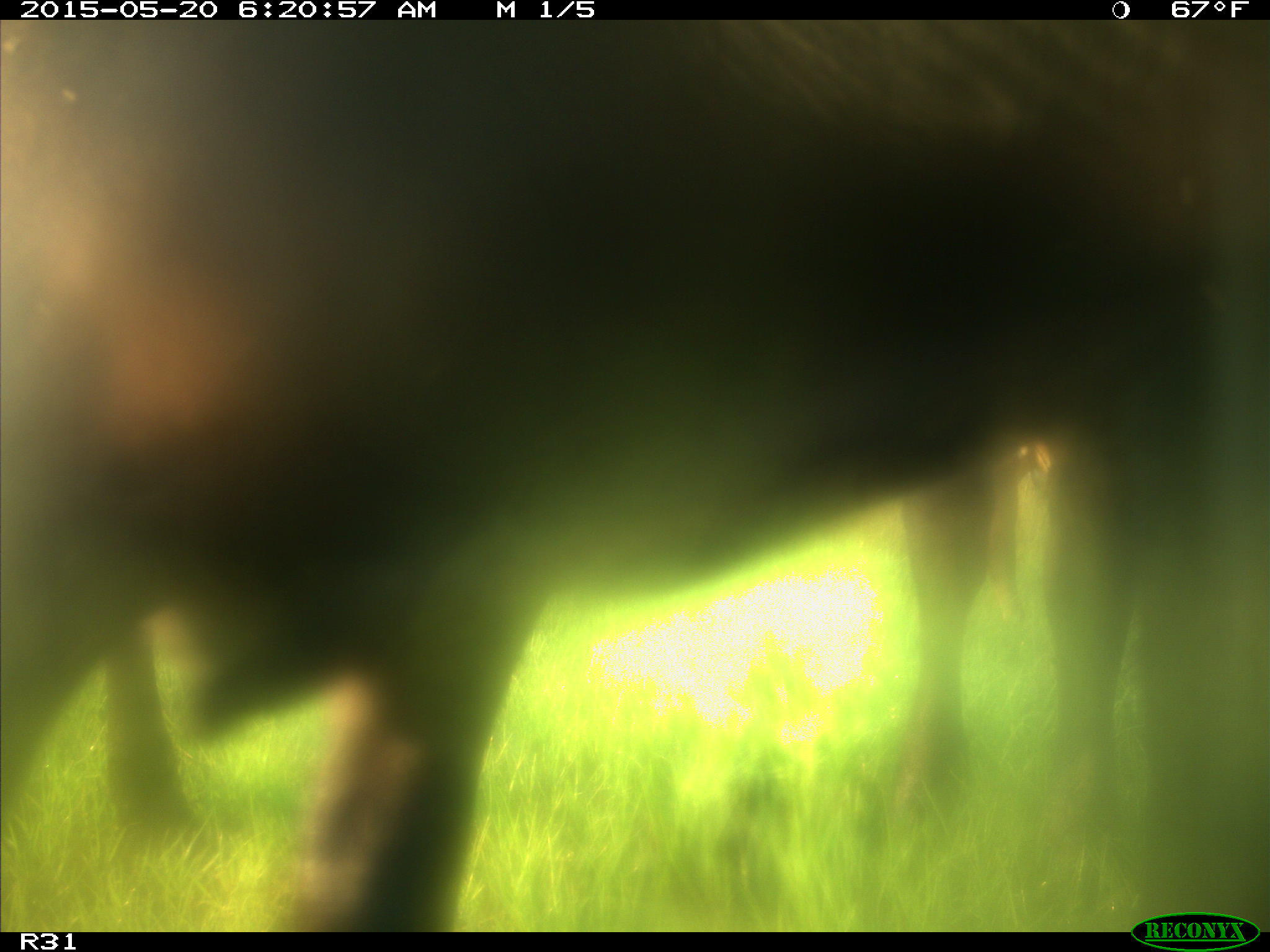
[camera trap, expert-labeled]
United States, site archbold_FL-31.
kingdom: Animalia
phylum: Chordata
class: Mammalia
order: Artiodactyla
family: Bovidae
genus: Bos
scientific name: Bos taurus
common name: domestic cow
Bos taurus (domestic cow).